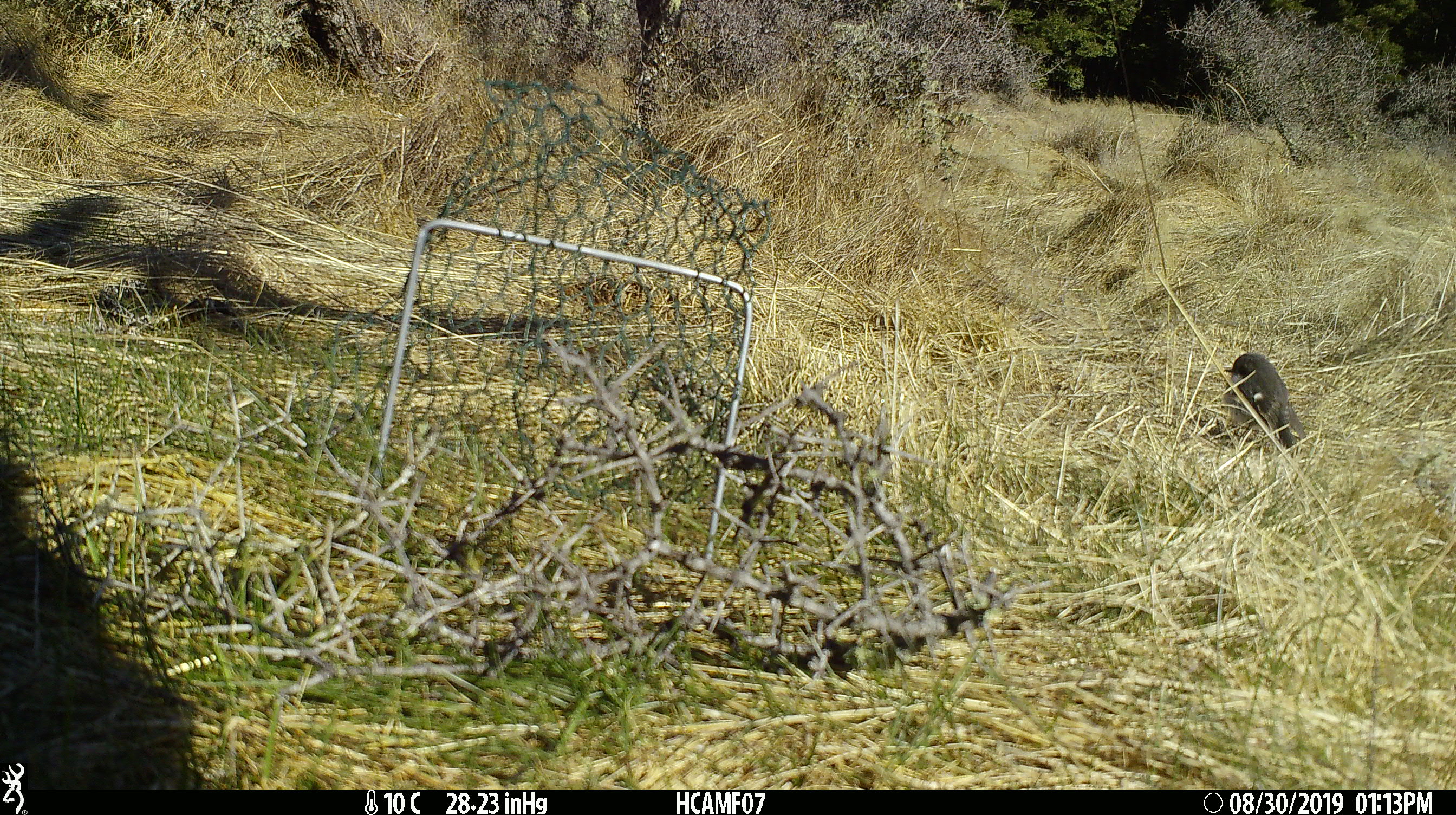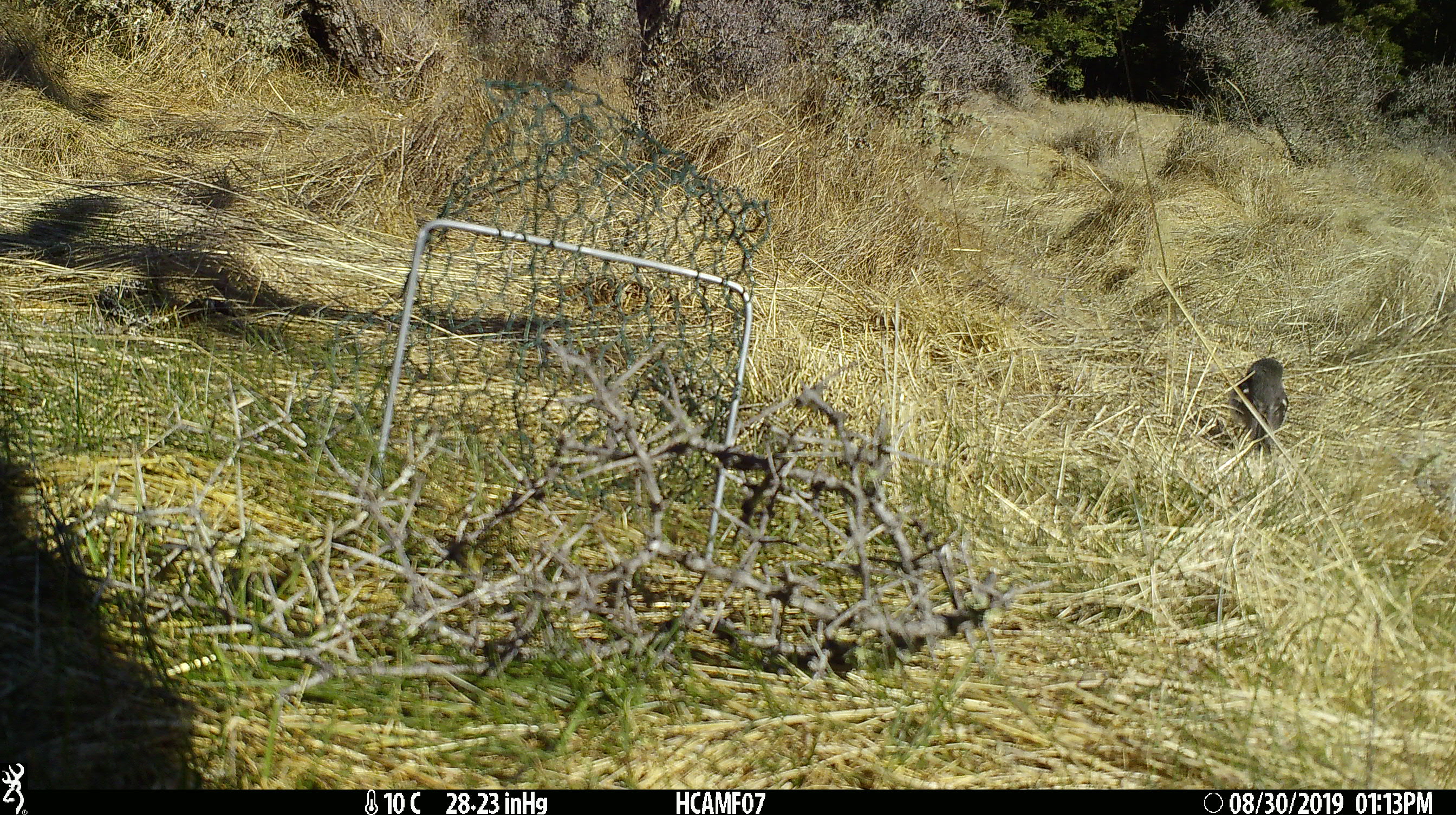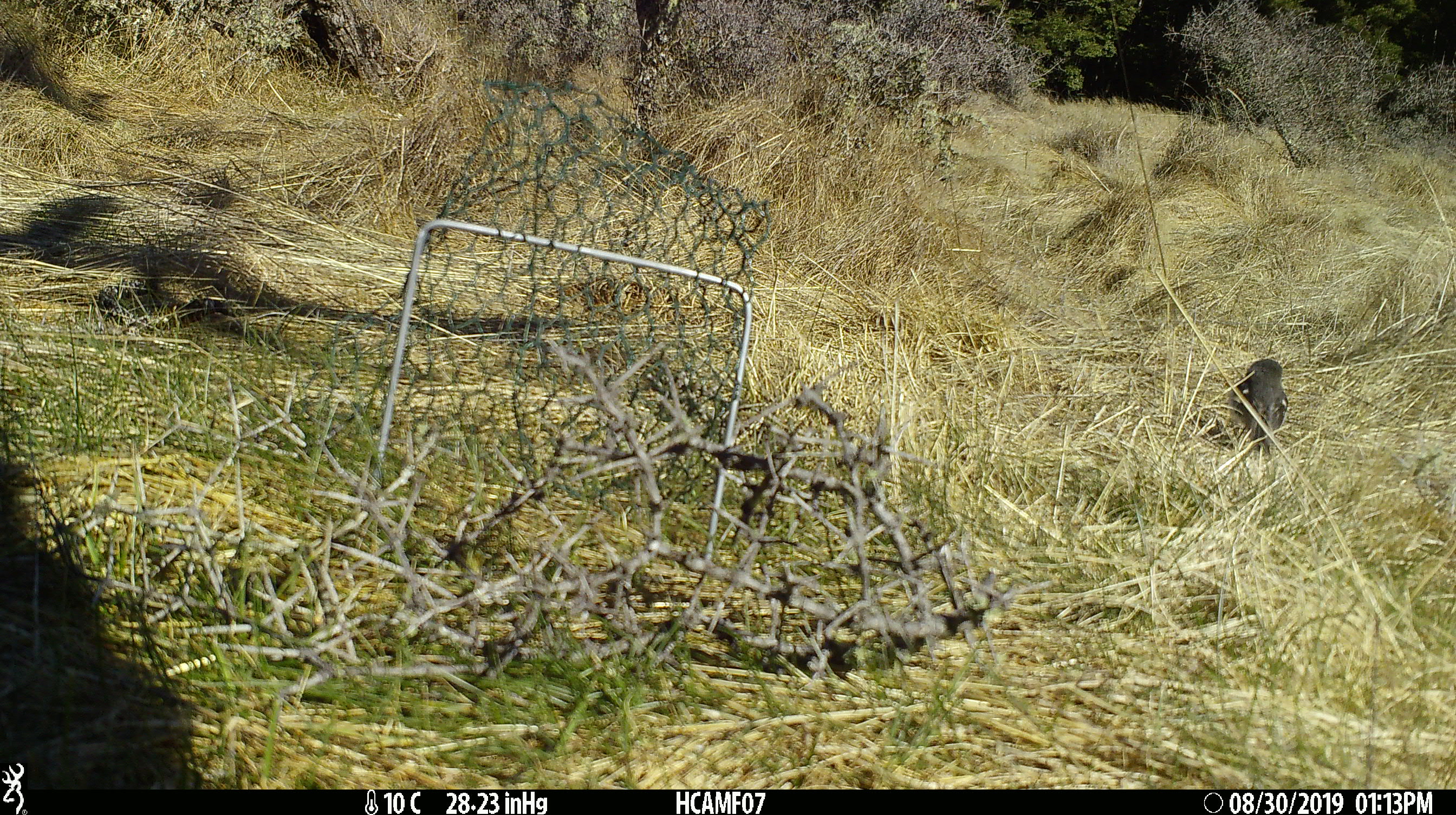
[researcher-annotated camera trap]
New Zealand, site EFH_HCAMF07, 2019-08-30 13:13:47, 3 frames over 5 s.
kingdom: Animalia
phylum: Chordata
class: Aves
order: Passeriformes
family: Petroicidae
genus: Petroica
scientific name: Petroica macrocephala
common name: tomtit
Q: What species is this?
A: Tomtit (Petroica macrocephala).